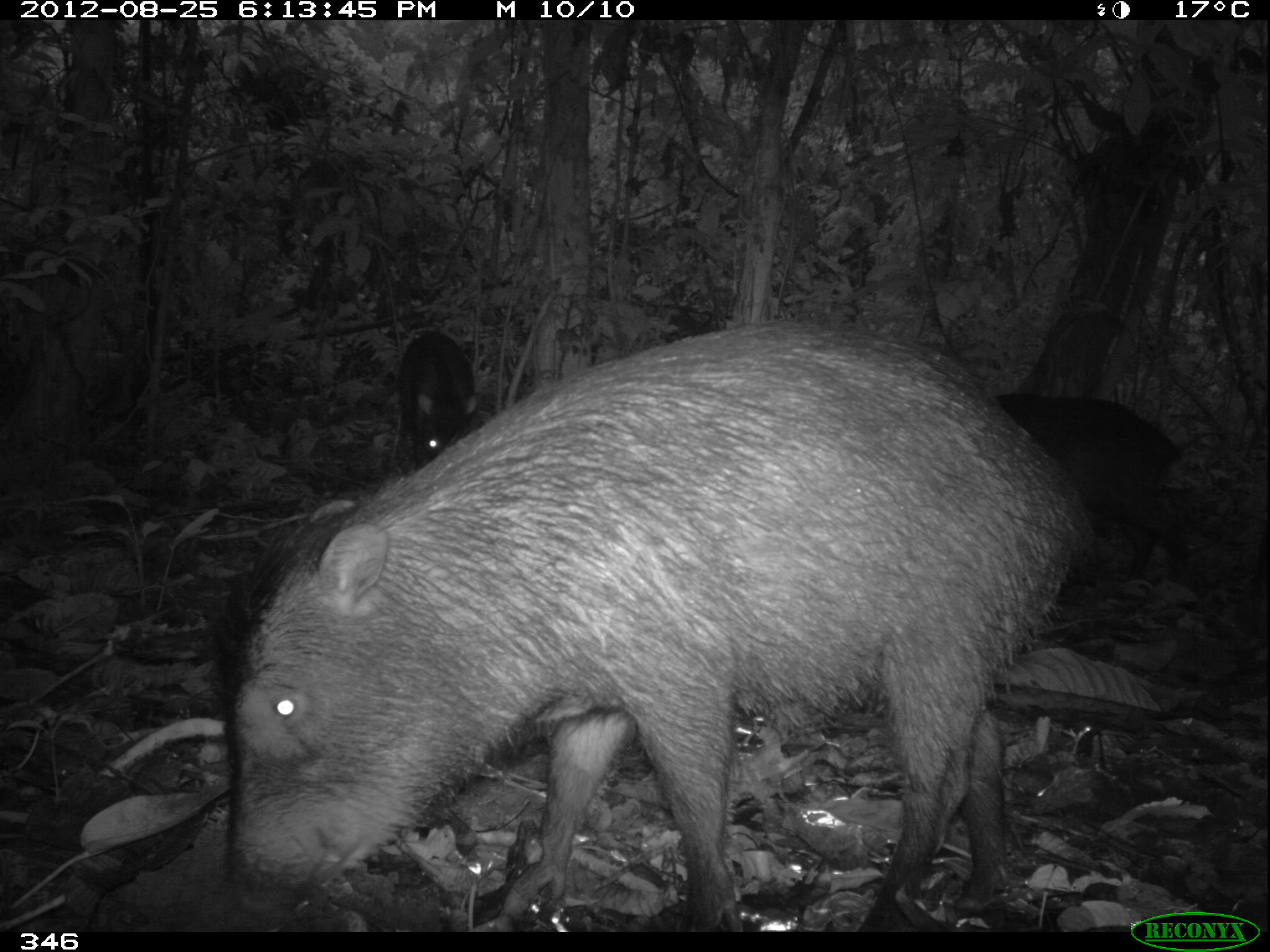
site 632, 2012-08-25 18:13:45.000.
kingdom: Animalia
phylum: Chordata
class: Mammalia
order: Artiodactyla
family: Tayassuidae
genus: Tayassu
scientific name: Tayassu pecari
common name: white-lipped peccary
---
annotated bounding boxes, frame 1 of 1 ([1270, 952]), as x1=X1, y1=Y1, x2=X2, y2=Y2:
tayassu pecari: x1=218, y1=317, x2=1086, y2=927; x1=994, y1=392, x2=1188, y2=585; x1=395, y1=328, x2=477, y2=464